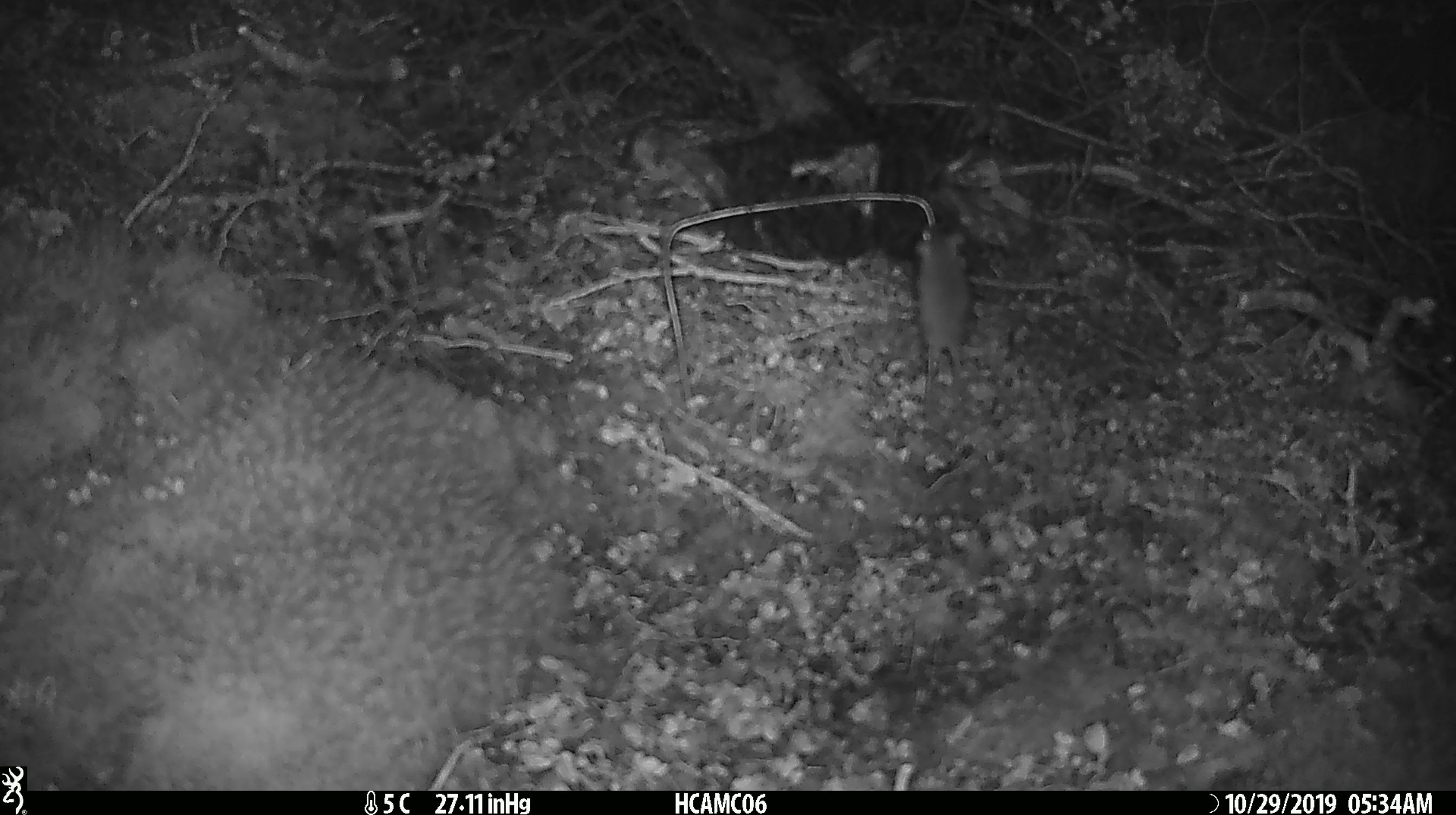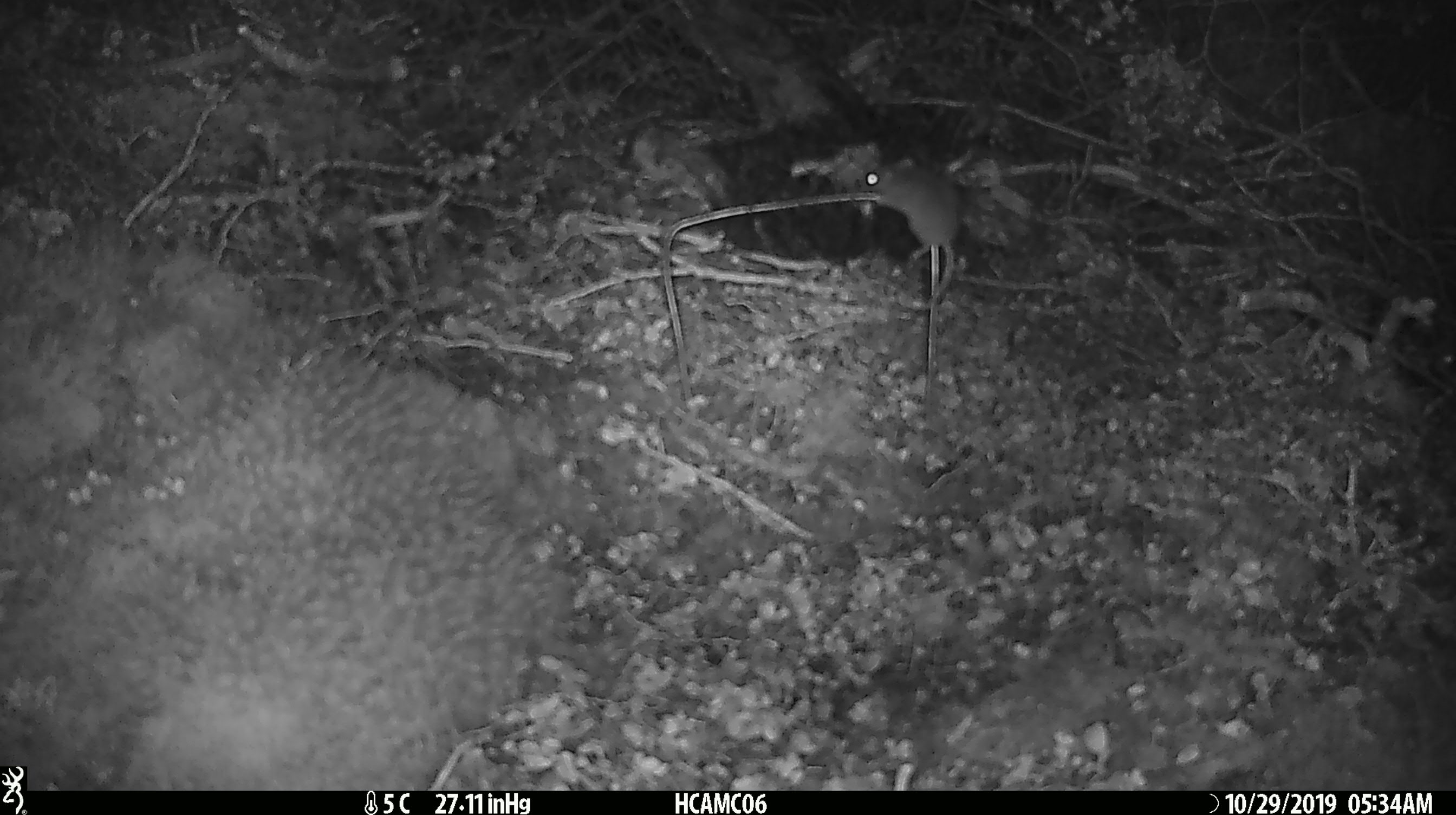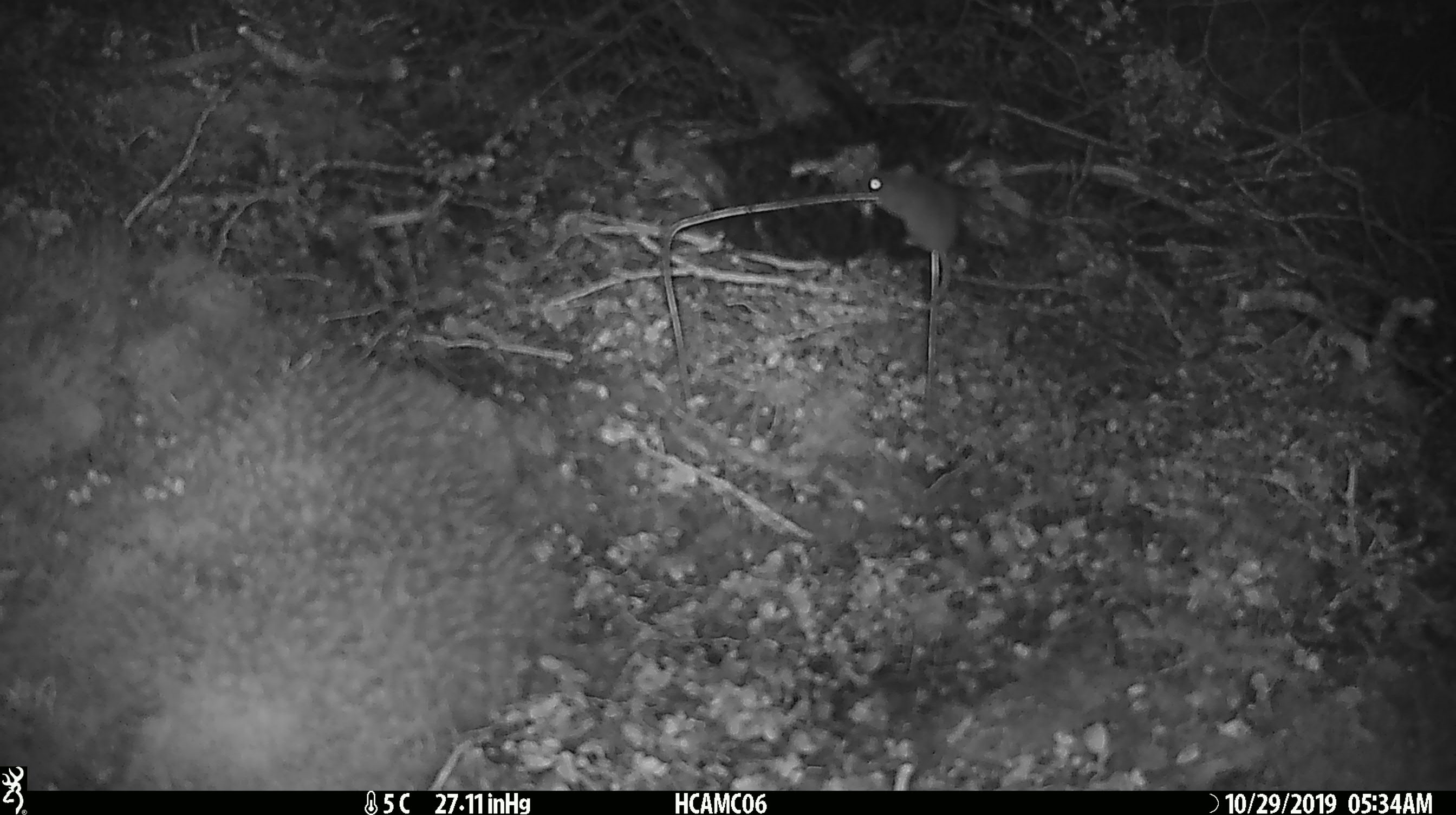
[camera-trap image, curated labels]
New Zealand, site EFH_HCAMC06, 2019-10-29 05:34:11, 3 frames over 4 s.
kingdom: Animalia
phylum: Chordata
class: Mammalia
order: Rodentia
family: Muridae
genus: Mus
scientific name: Mus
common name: mouse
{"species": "mouse (Mus)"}